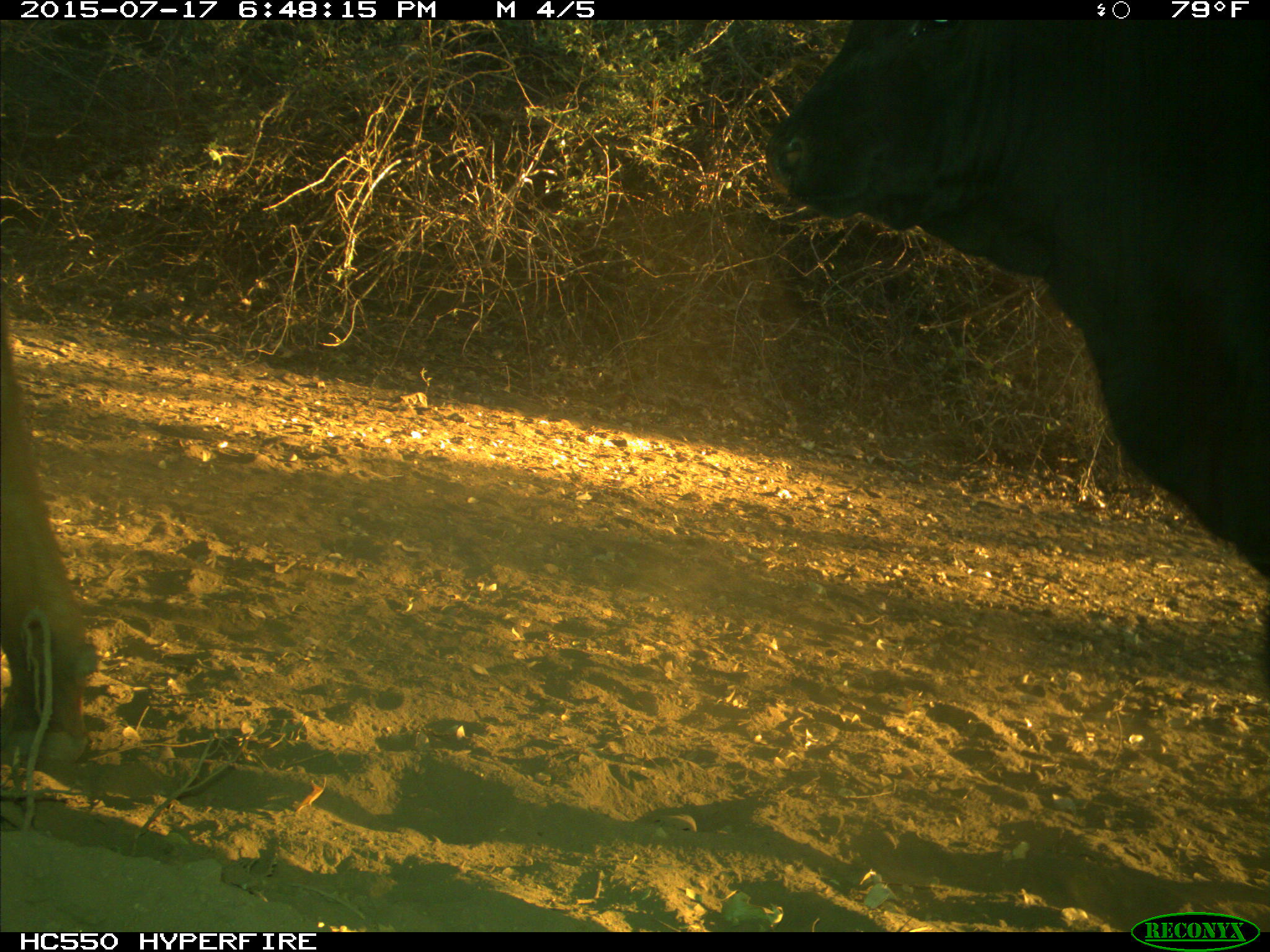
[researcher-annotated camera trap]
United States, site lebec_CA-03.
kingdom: Animalia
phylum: Chordata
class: Mammalia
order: Artiodactyla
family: Bovidae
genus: Bos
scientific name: Bos taurus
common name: domestic cow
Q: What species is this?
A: Bos taurus (domestic cow).